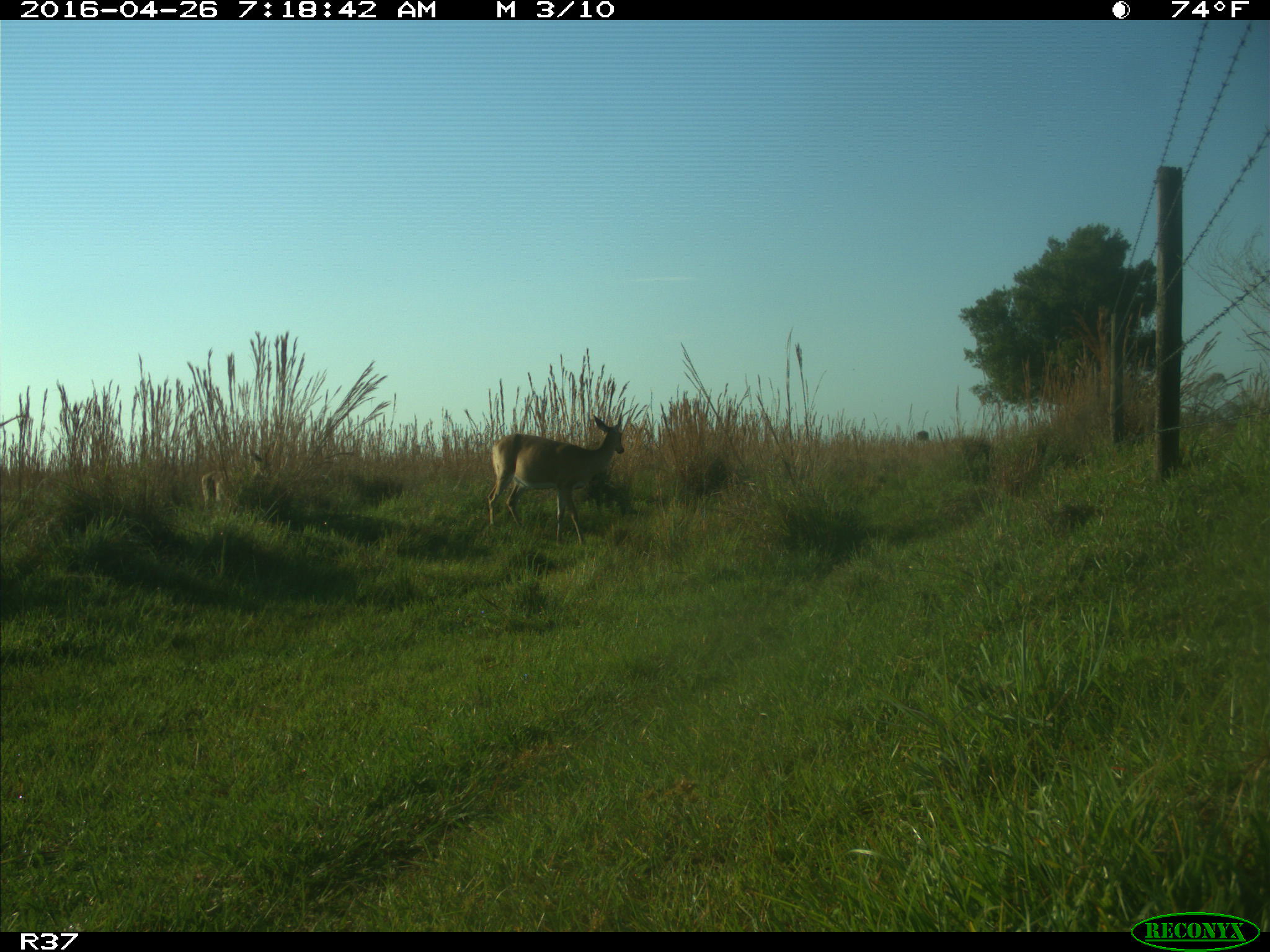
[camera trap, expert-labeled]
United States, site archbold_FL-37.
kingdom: Animalia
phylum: Chordata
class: Mammalia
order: Artiodactyla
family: Cervidae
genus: Odocoileus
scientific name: Odocoileus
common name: deer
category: unidentified deer